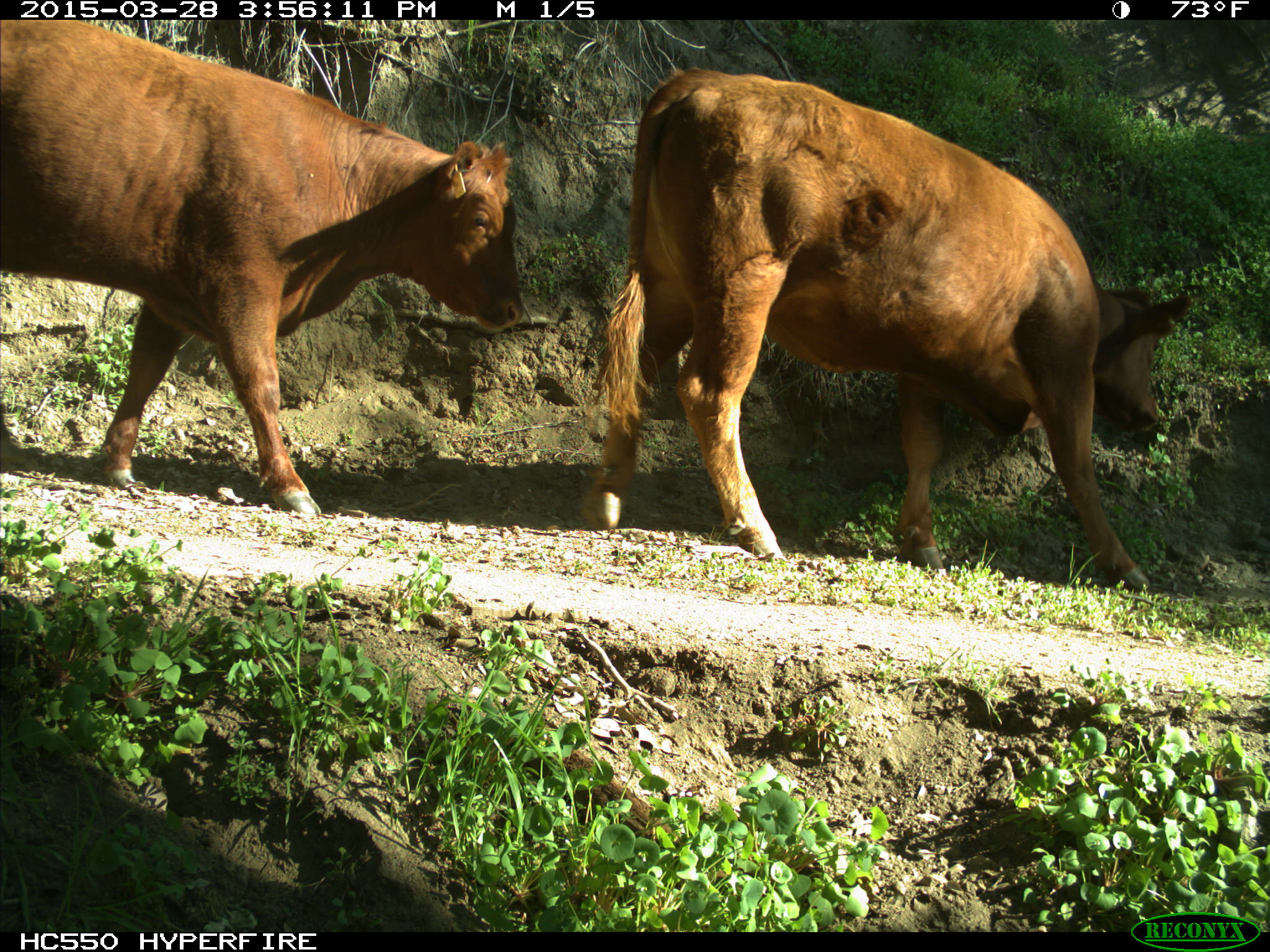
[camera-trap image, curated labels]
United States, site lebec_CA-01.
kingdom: Animalia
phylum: Chordata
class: Mammalia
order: Artiodactyla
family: Bovidae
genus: Bos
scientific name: Bos taurus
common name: domestic cow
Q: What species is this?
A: Bos taurus (domestic cow).